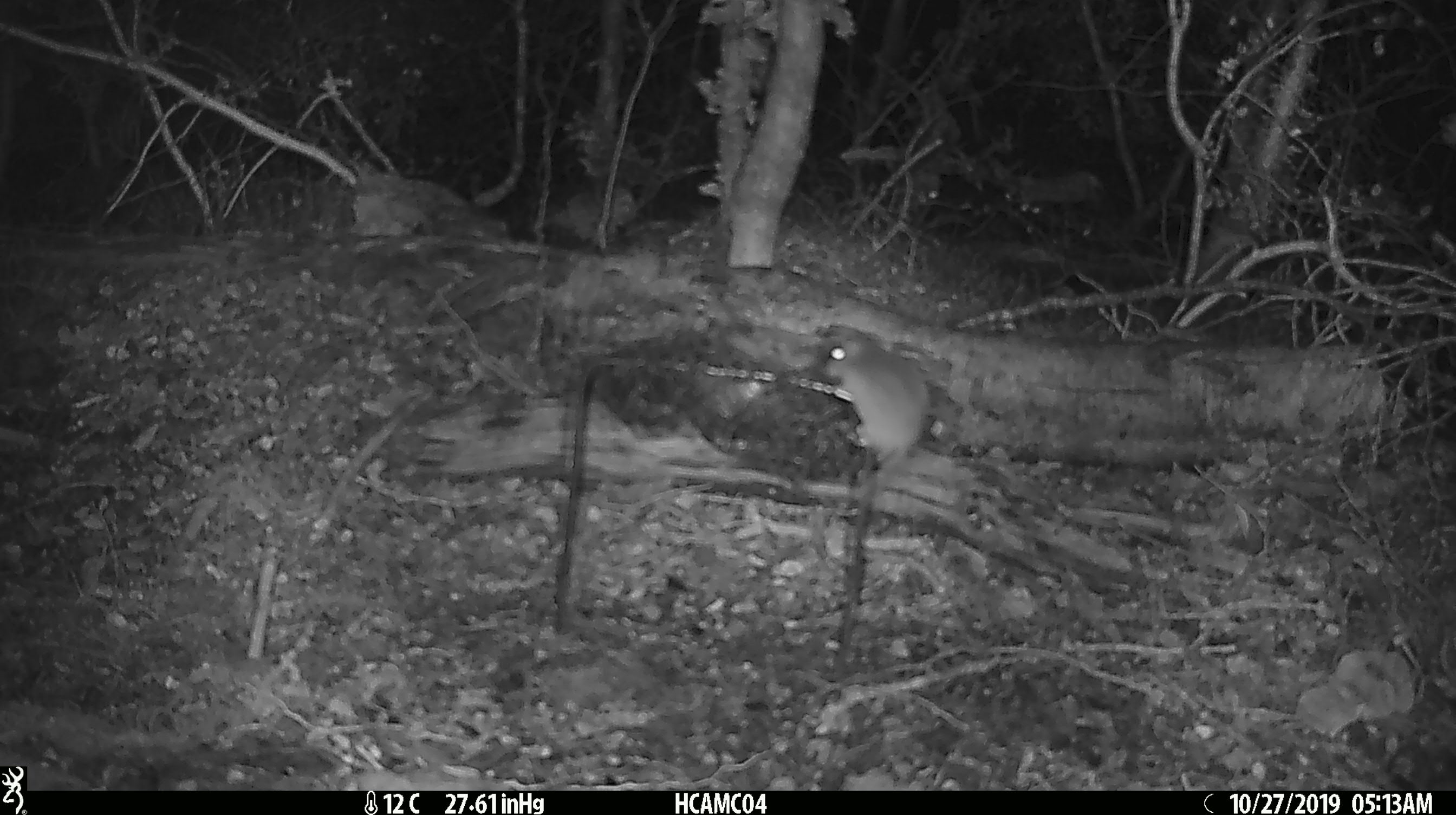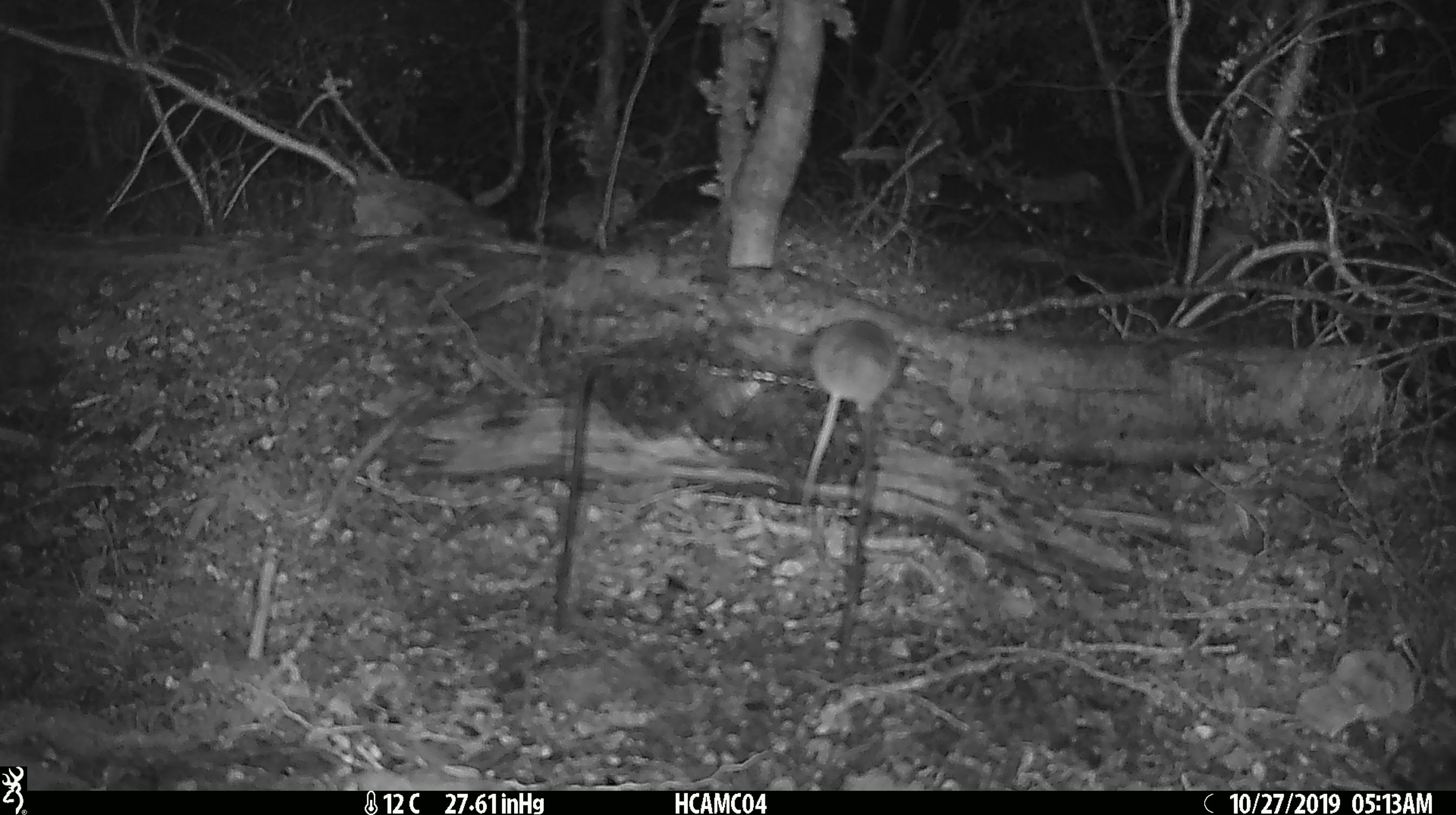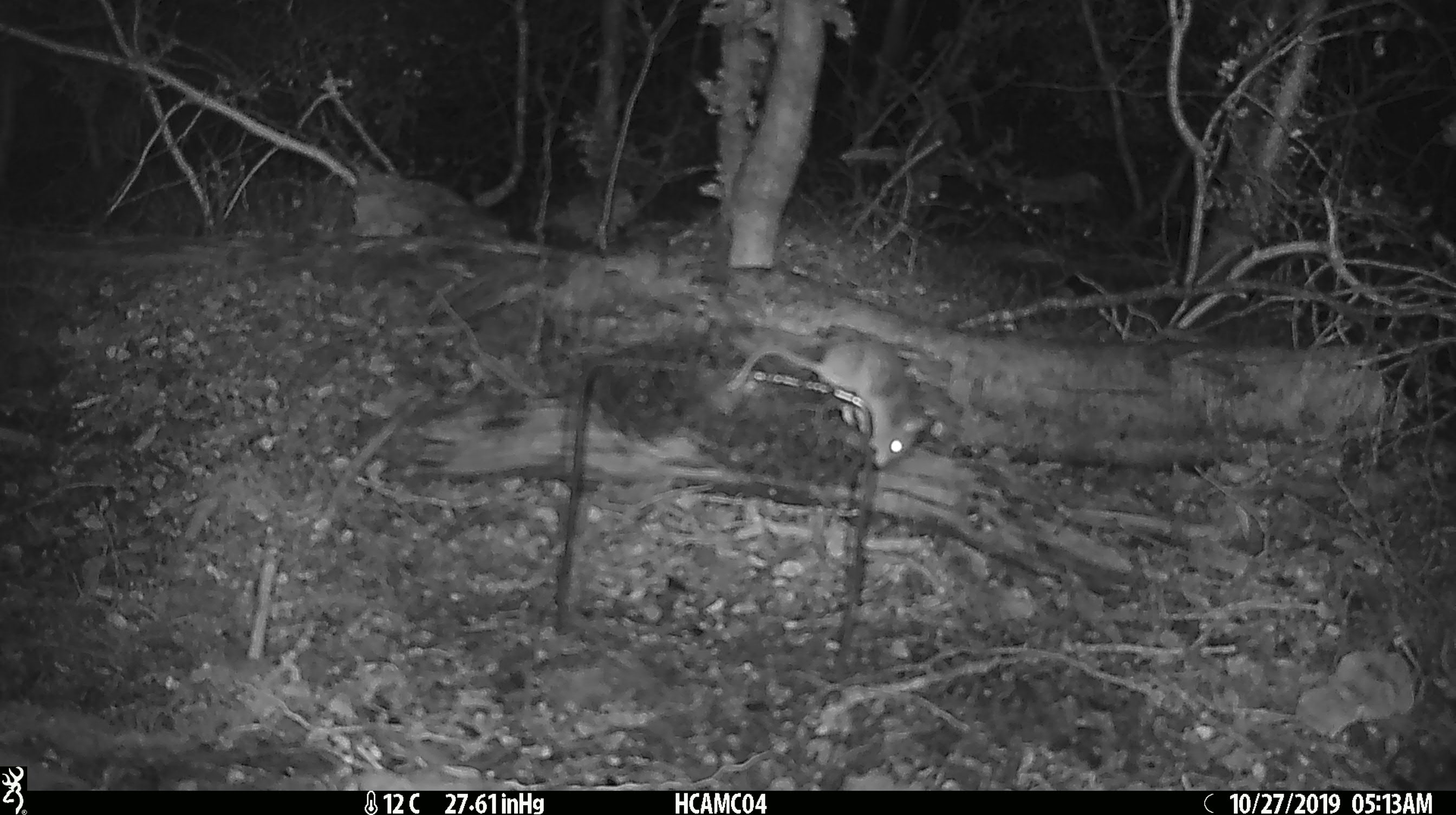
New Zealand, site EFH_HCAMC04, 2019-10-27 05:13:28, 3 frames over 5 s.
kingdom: Animalia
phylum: Chordata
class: Mammalia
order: Rodentia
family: Muridae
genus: Mus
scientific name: Mus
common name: mouse